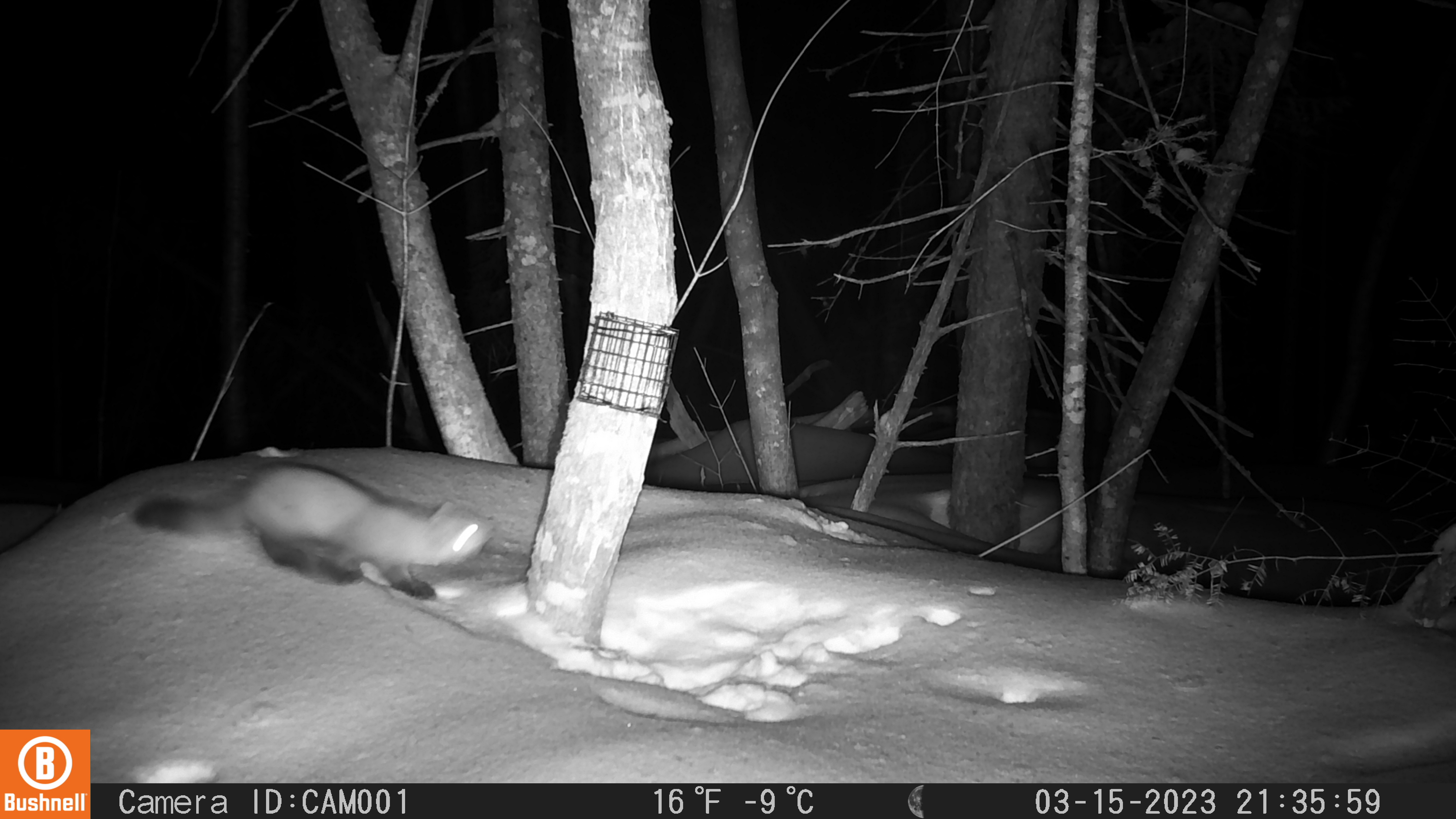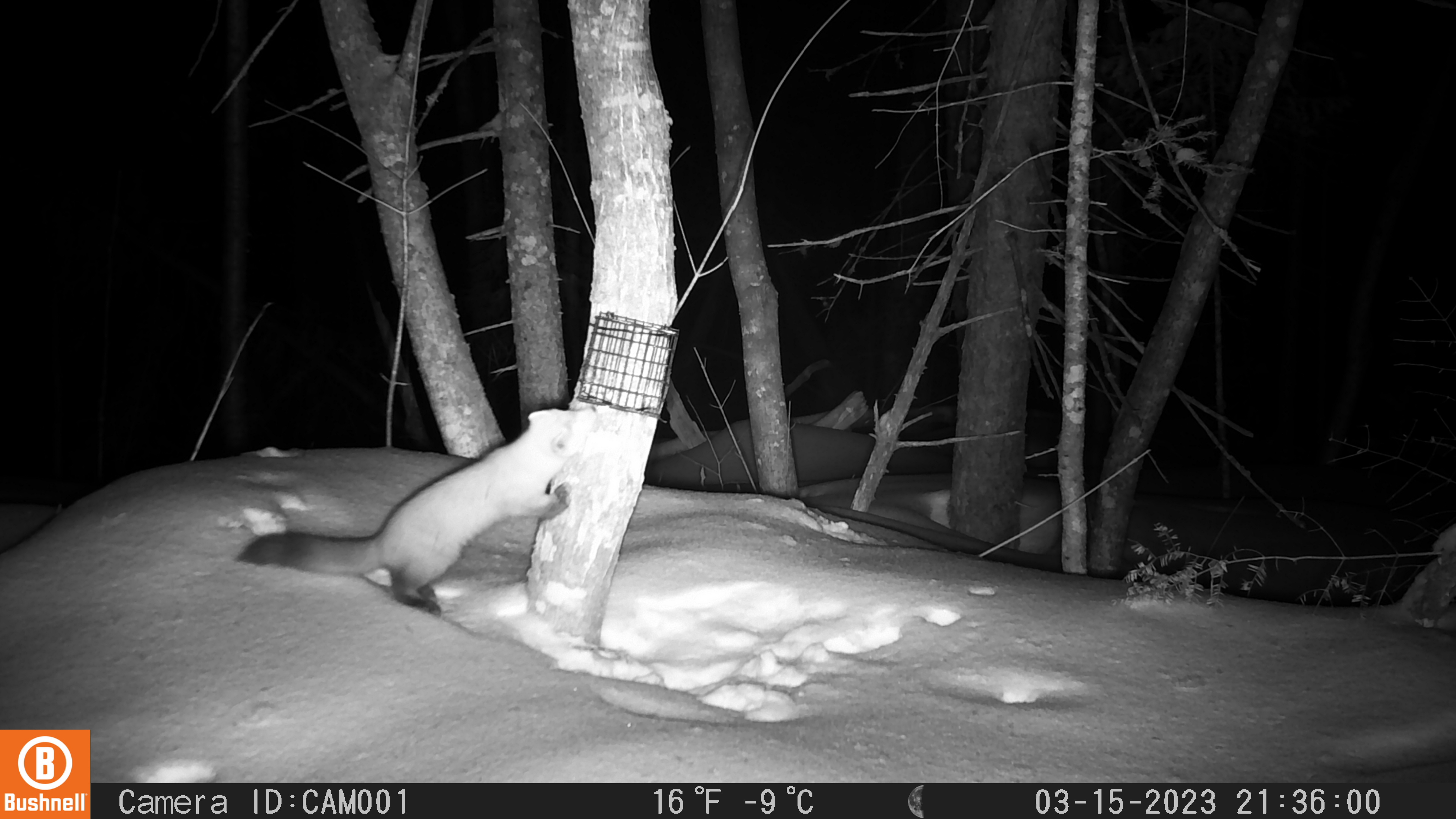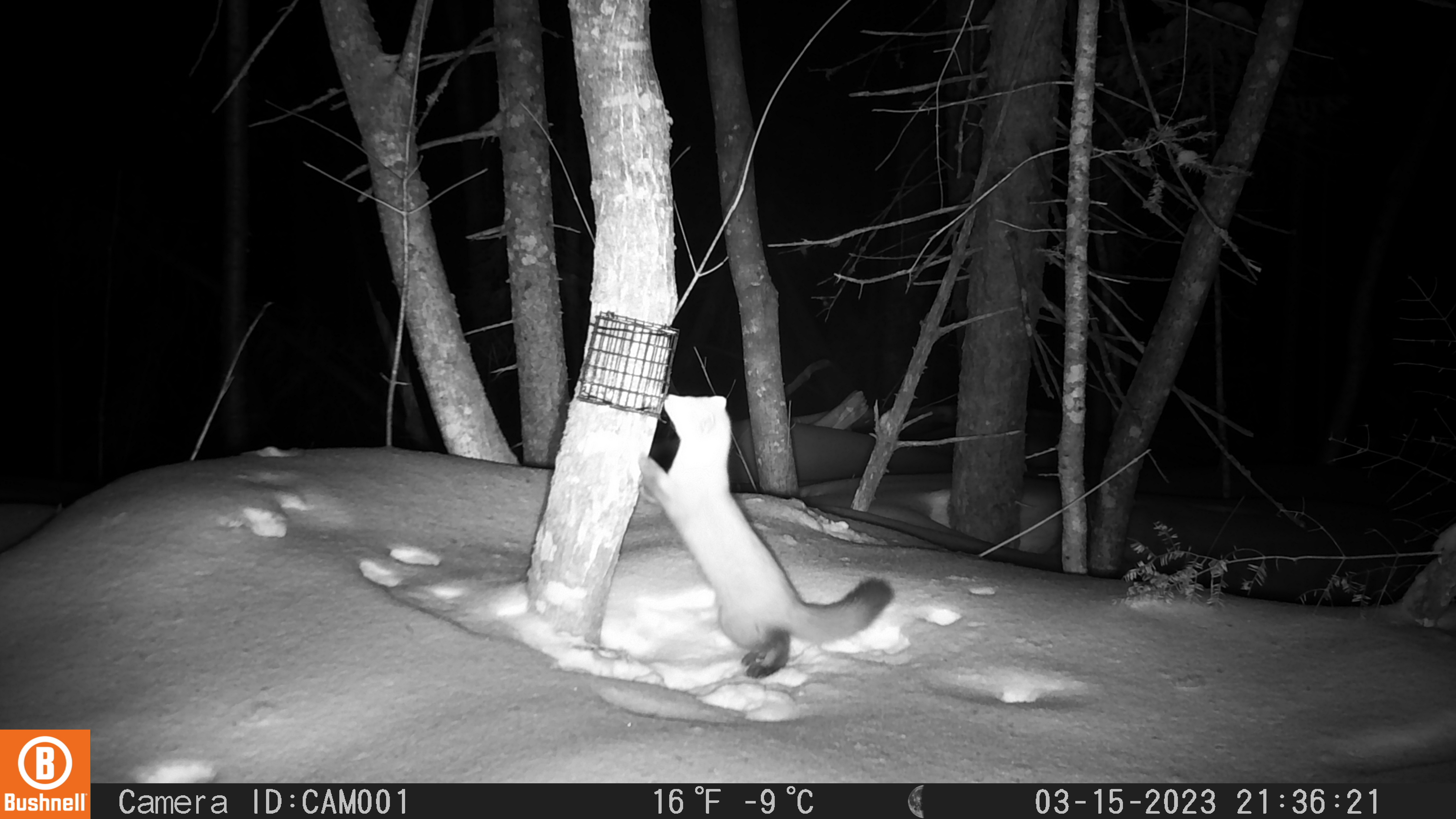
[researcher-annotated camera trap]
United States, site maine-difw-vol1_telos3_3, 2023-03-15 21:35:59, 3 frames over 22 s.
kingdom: Animalia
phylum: Chordata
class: Mammalia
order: Carnivora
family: Mustelidae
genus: Martes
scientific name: Martes americana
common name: american marten